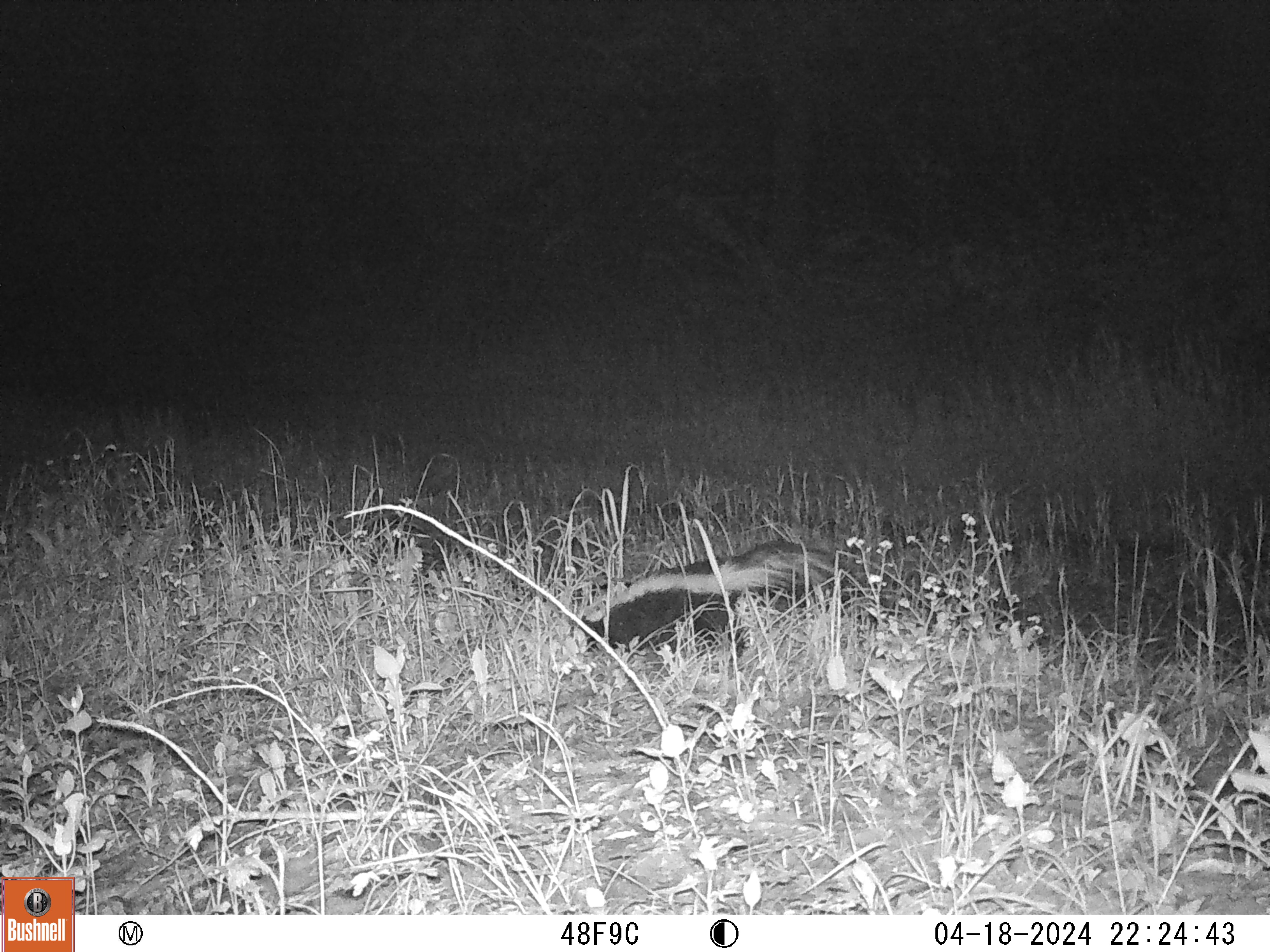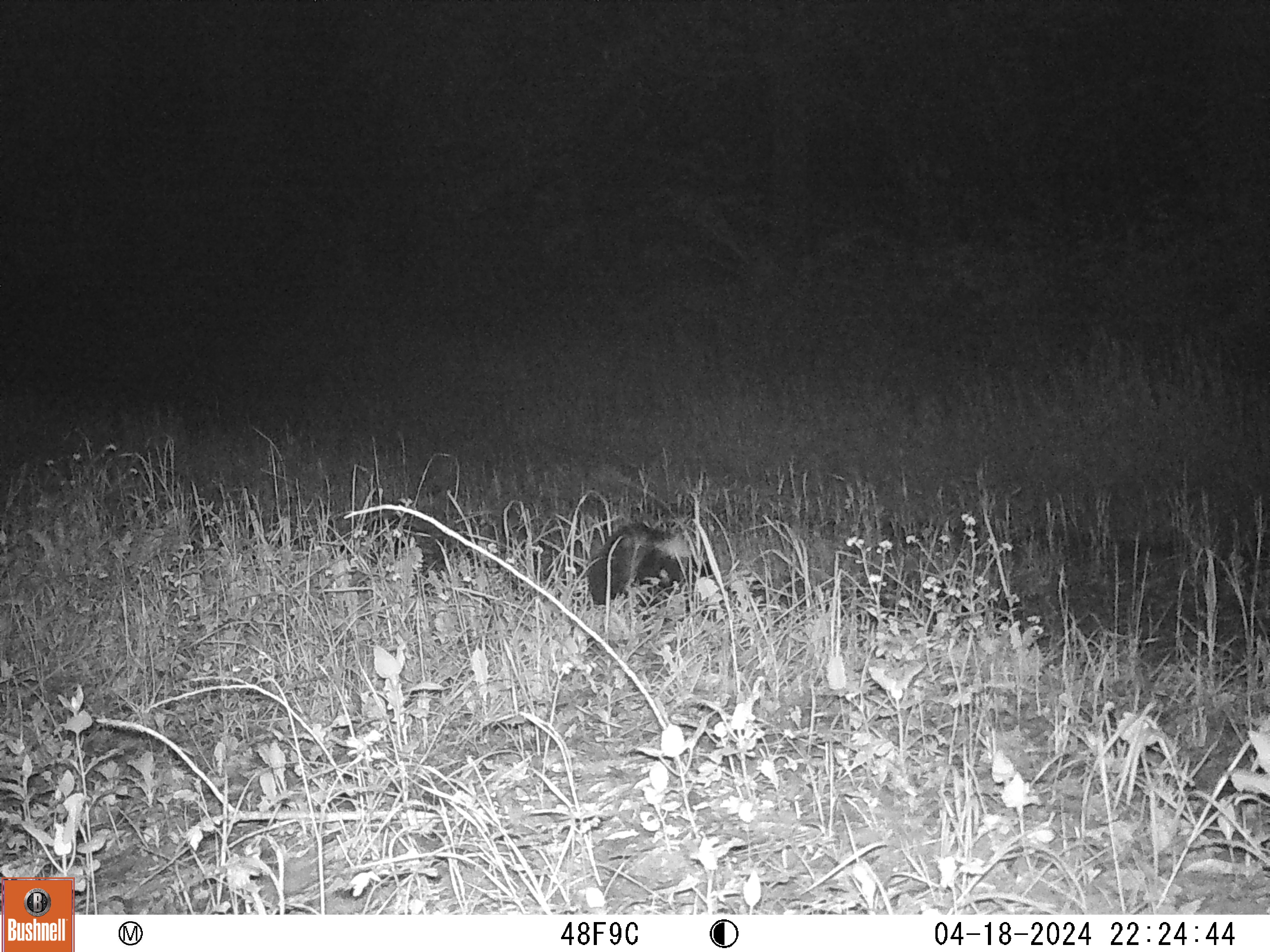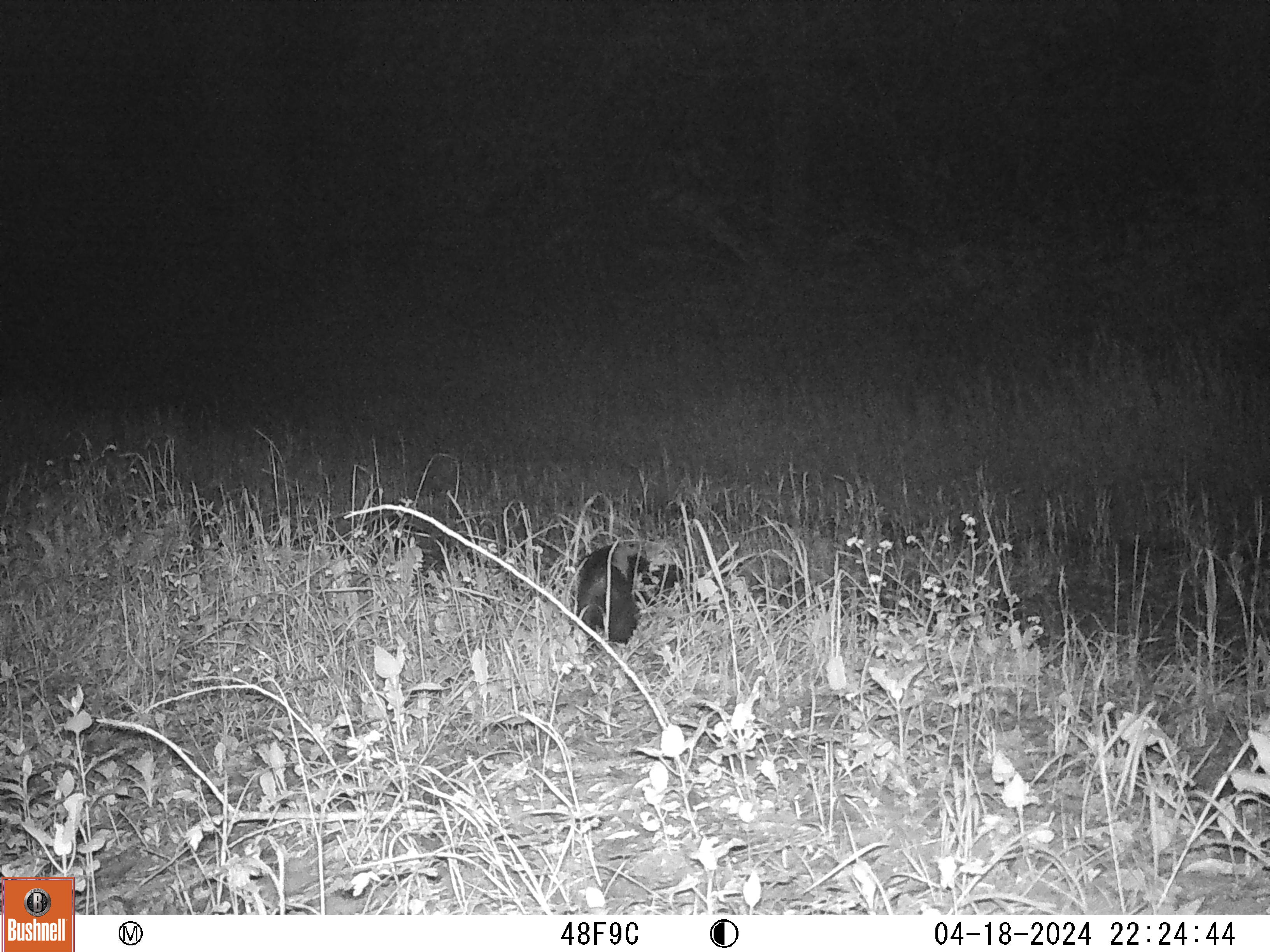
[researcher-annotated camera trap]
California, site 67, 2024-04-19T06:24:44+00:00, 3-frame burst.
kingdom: Animalia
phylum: Chordata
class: Mammalia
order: Carnivora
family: Mephitidae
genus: Mephitis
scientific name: Mephitis mephitis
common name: striped skunk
Striped skunk (Mephitis mephitis).